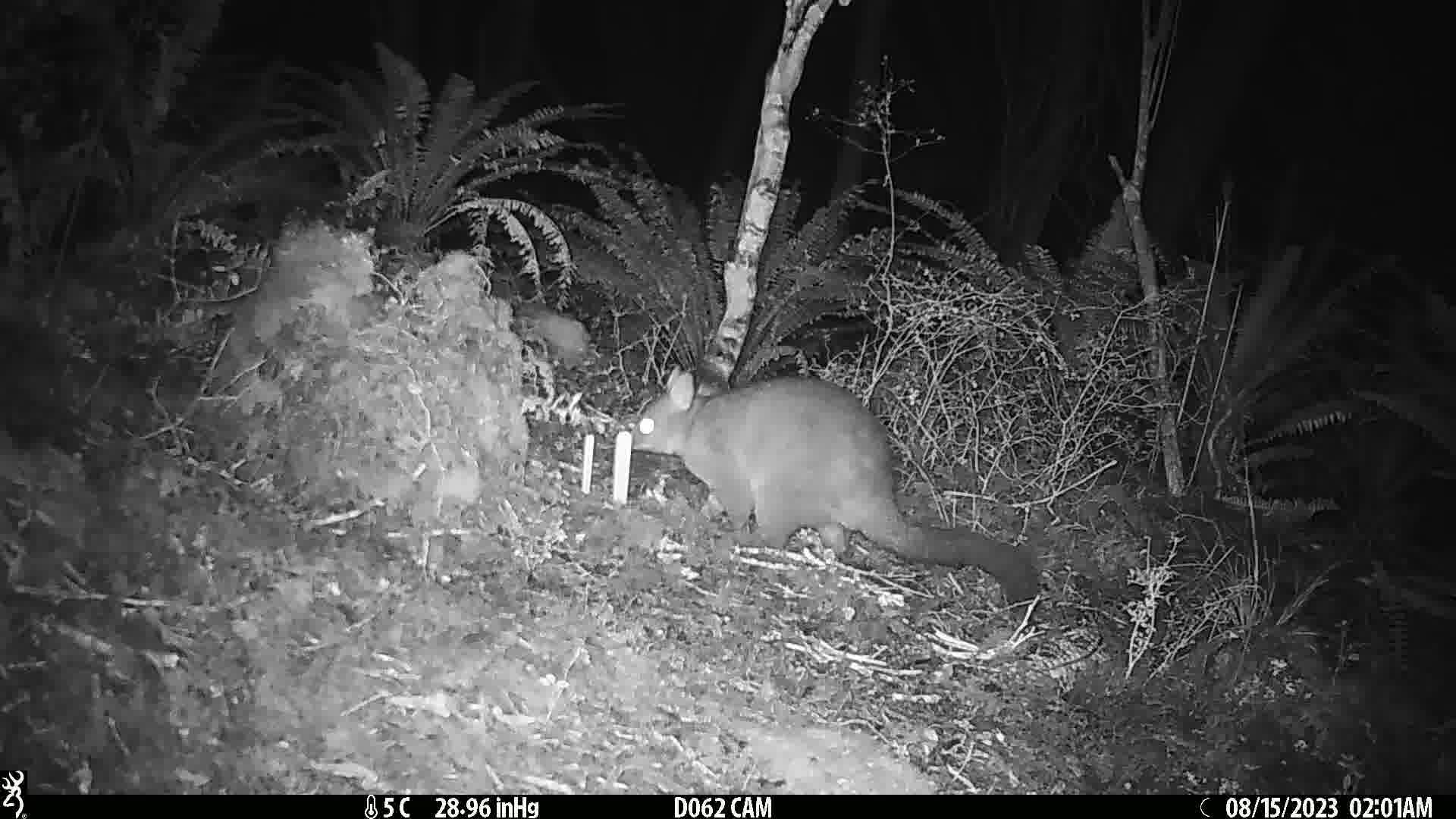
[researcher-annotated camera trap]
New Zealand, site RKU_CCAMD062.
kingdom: Animalia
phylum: Chordata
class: Mammalia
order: Diprotodontia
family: Phalangeridae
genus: Trichosurus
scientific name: Trichosurus vulpecula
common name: common brushtail possum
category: possum